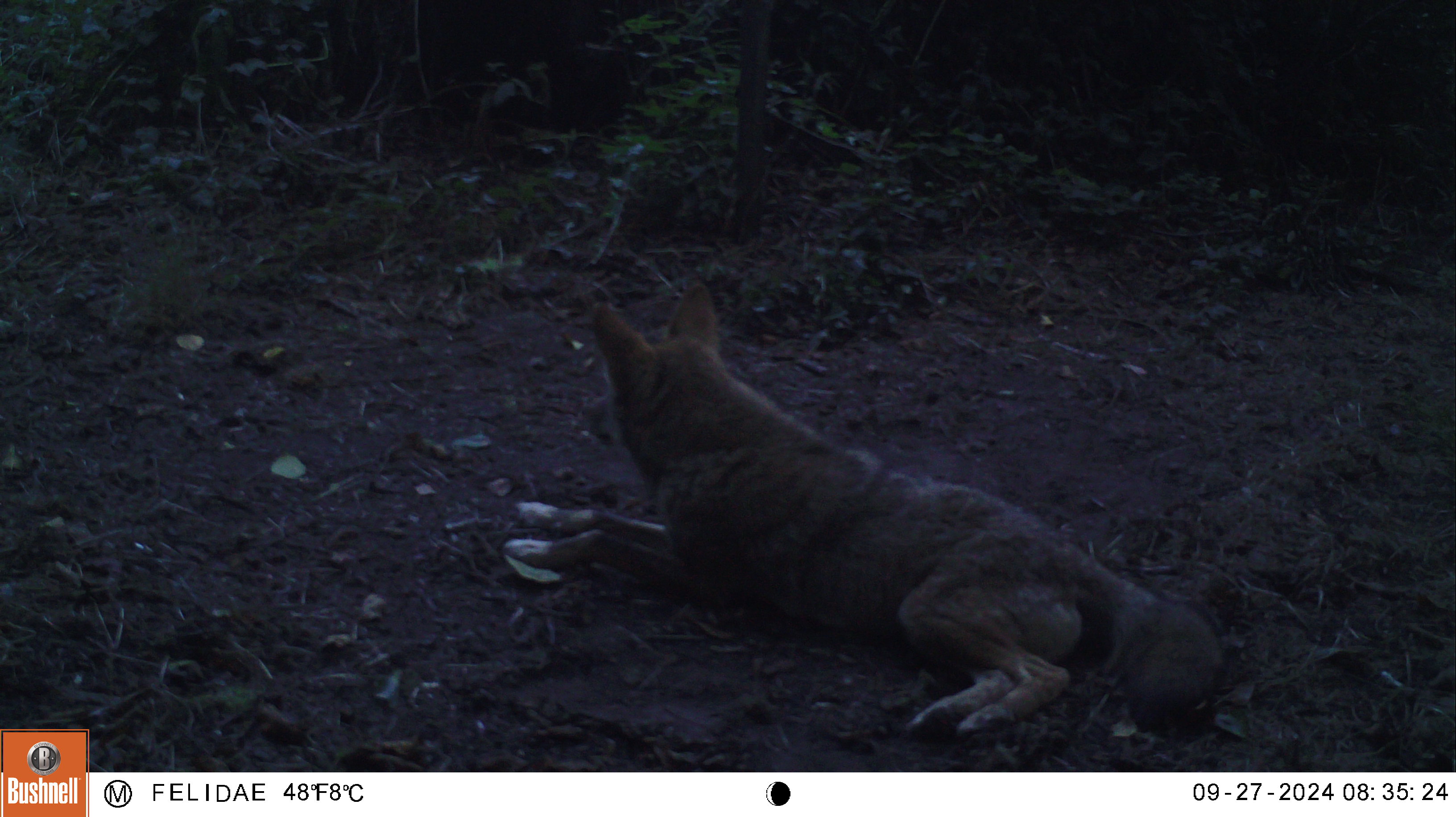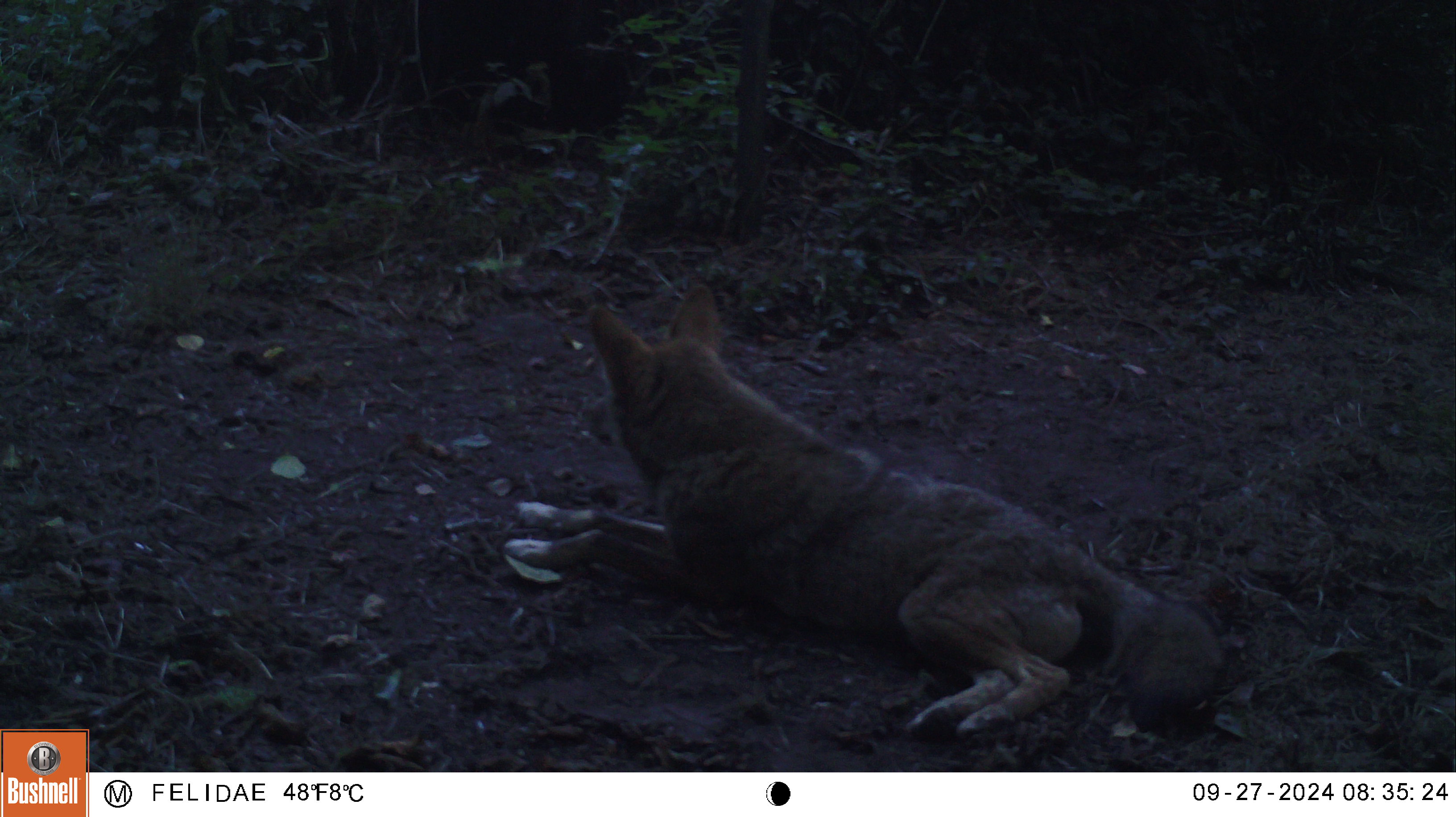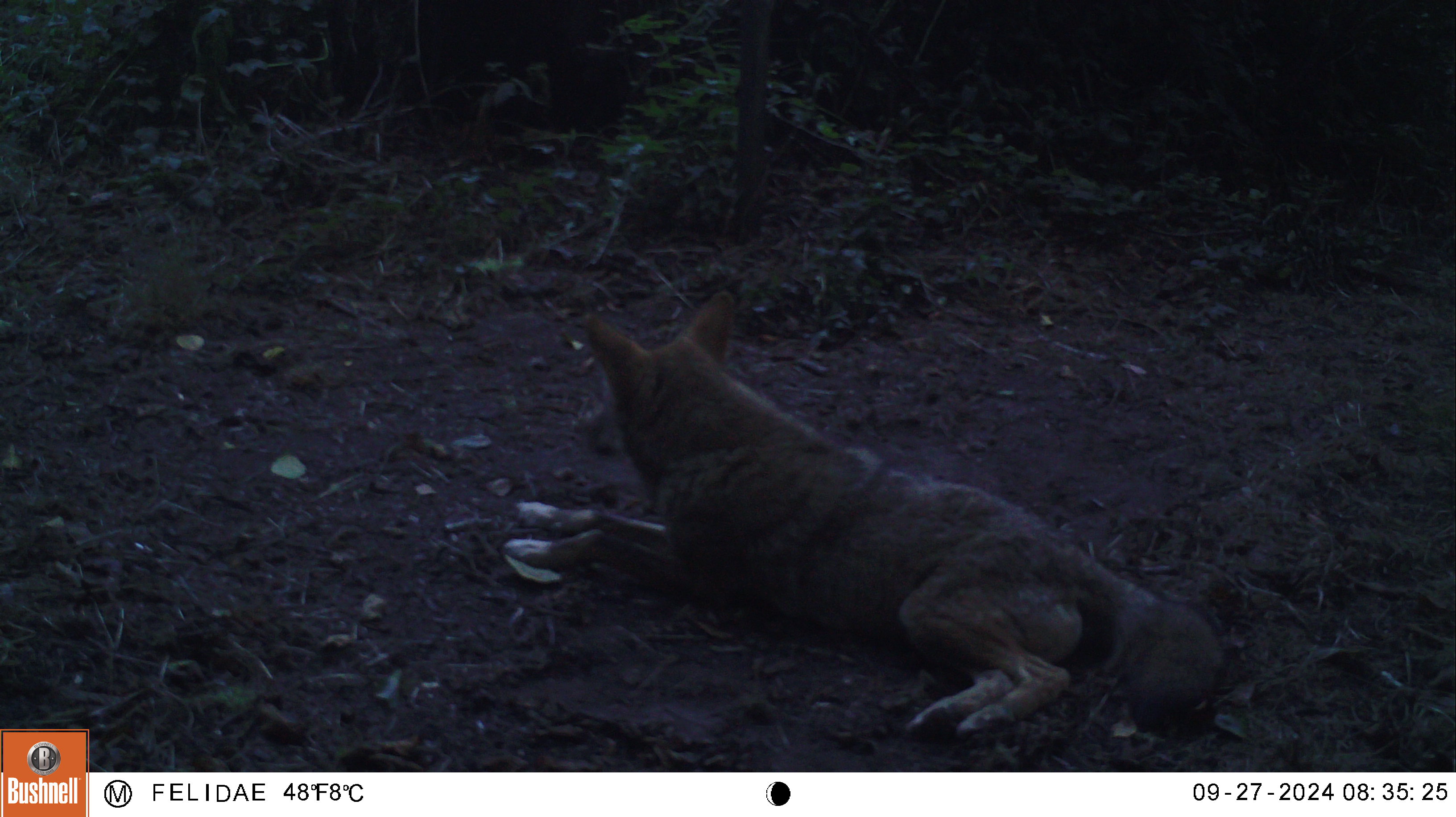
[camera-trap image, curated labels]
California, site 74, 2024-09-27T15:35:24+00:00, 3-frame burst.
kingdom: Animalia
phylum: Chordata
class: Mammalia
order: Carnivora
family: Canidae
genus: Canis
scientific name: Canis latrans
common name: coyote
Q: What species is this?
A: Coyote (Canis latrans).